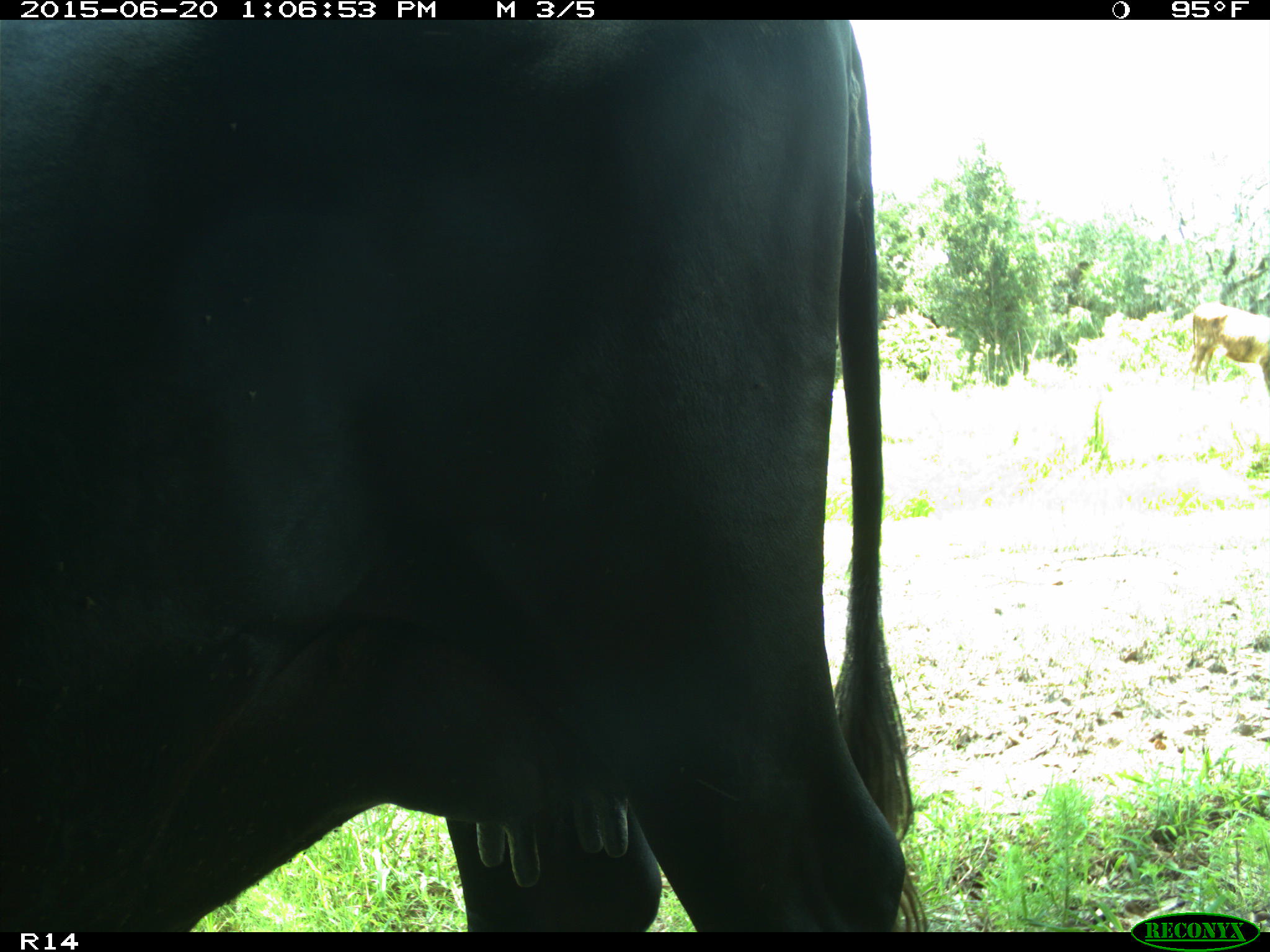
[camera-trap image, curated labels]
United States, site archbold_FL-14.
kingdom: Animalia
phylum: Chordata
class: Mammalia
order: Artiodactyla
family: Bovidae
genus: Bos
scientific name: Bos taurus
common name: domestic cow